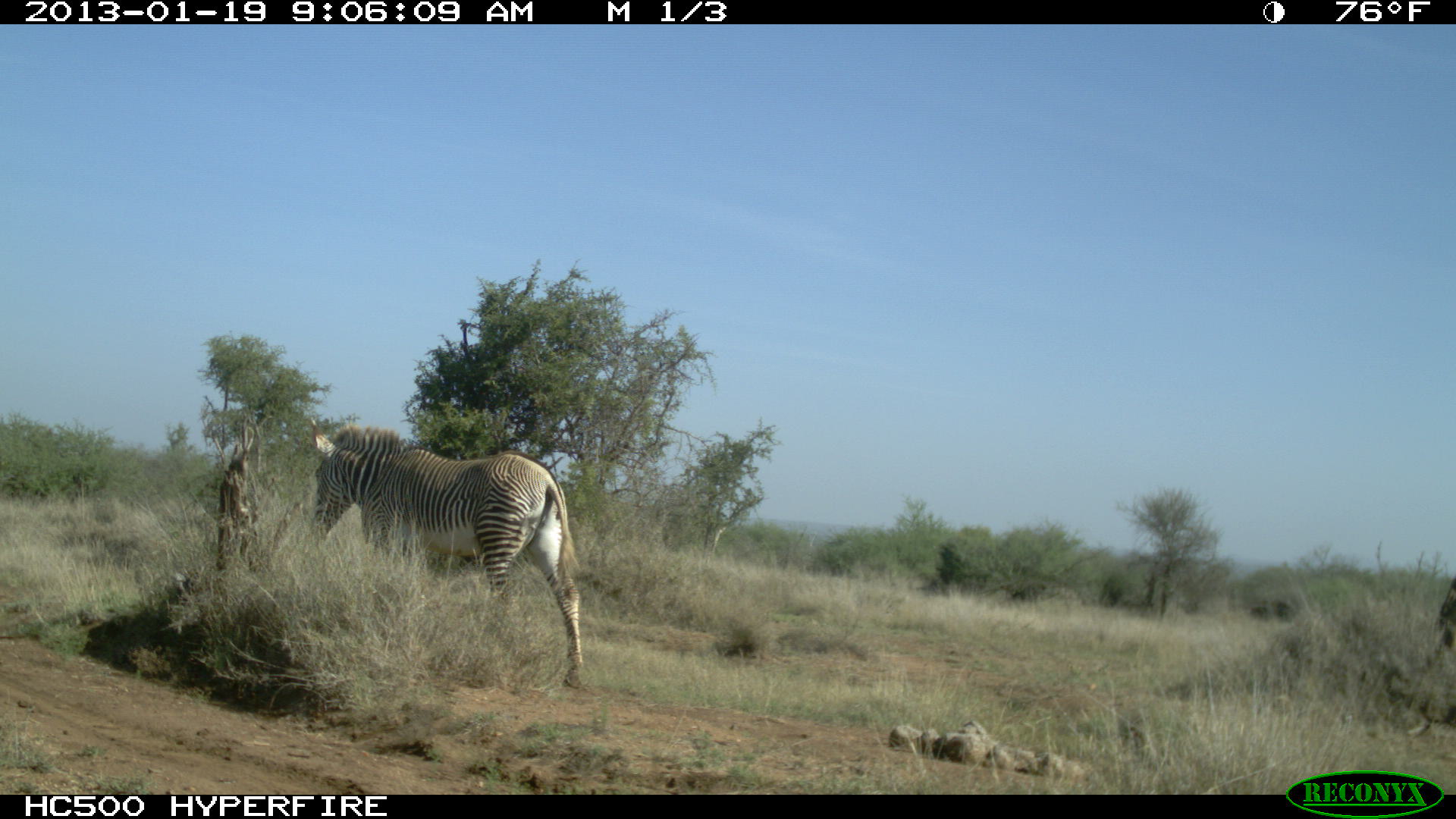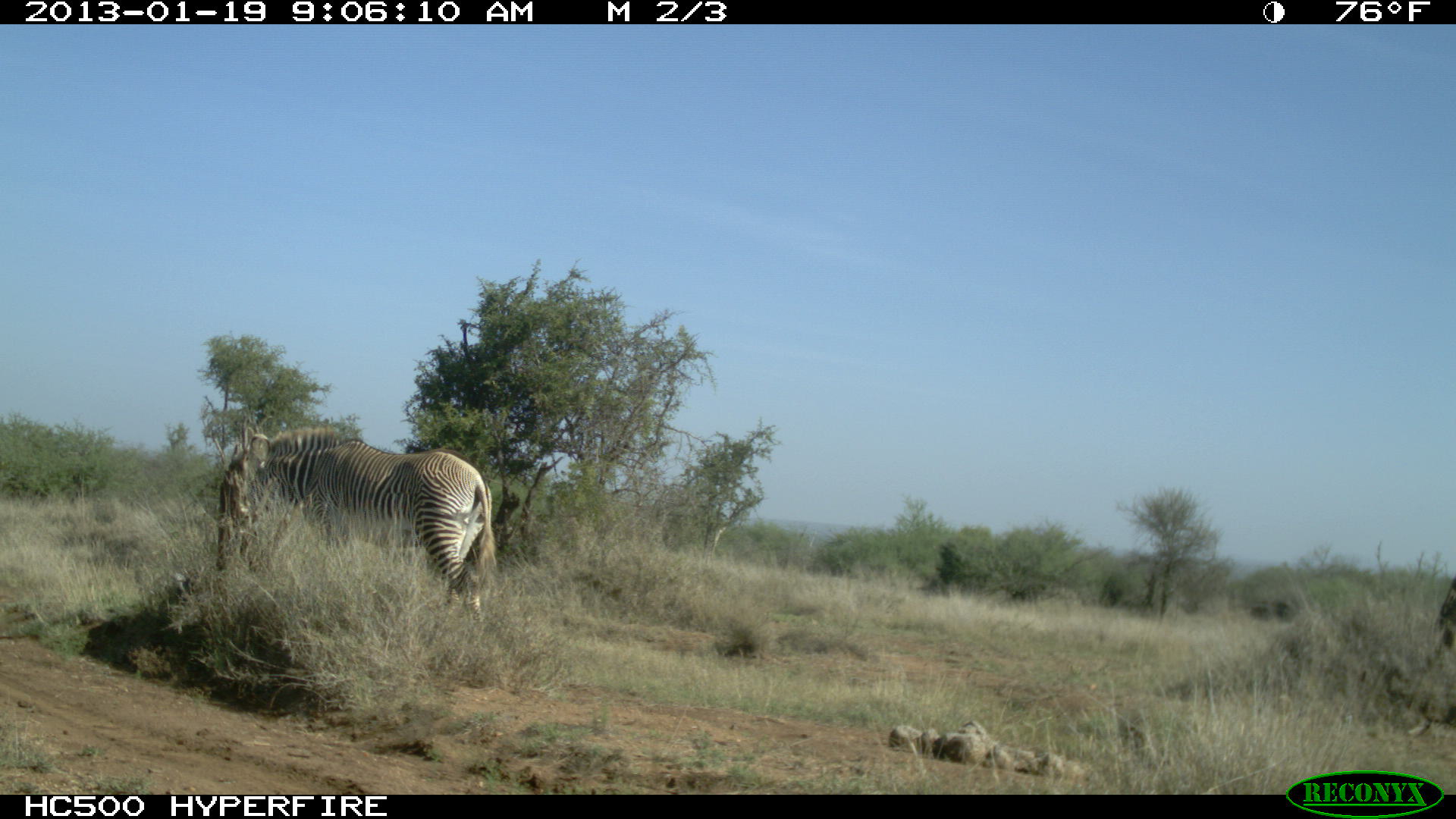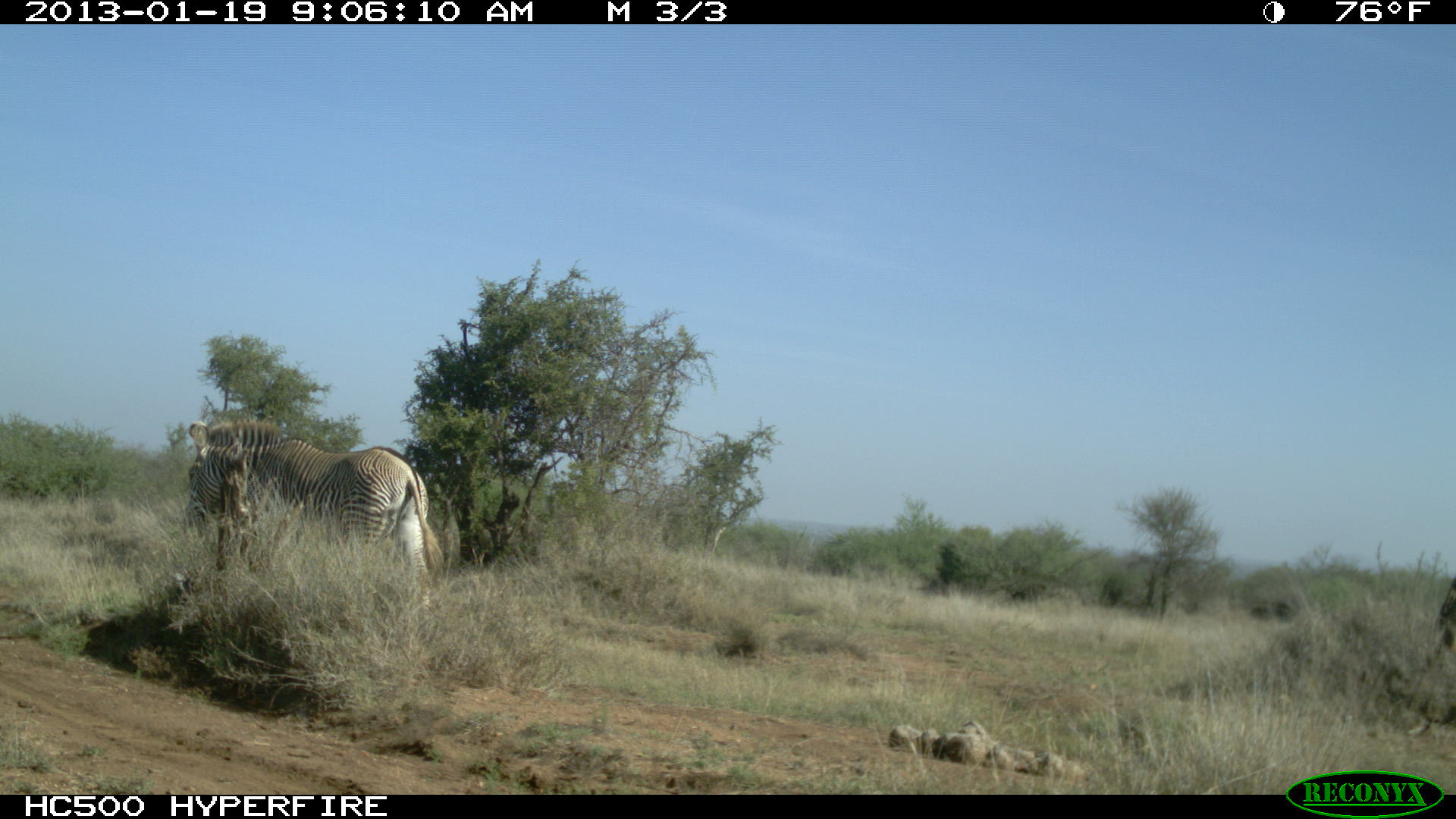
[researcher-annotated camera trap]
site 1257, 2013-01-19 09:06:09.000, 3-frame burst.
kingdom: Animalia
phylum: Chordata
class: Mammalia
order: Perissodactyla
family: Equidae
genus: Equus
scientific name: Equus grevyi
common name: grévy's zebra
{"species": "Equus grevyi (grévy's zebra)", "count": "1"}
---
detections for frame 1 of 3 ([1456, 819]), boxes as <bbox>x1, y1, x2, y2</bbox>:
equus grevyi: <bbox>305, 414, 585, 687</bbox>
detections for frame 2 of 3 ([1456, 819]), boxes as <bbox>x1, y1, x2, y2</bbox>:
equus grevyi: <bbox>241, 423, 497, 641</bbox>